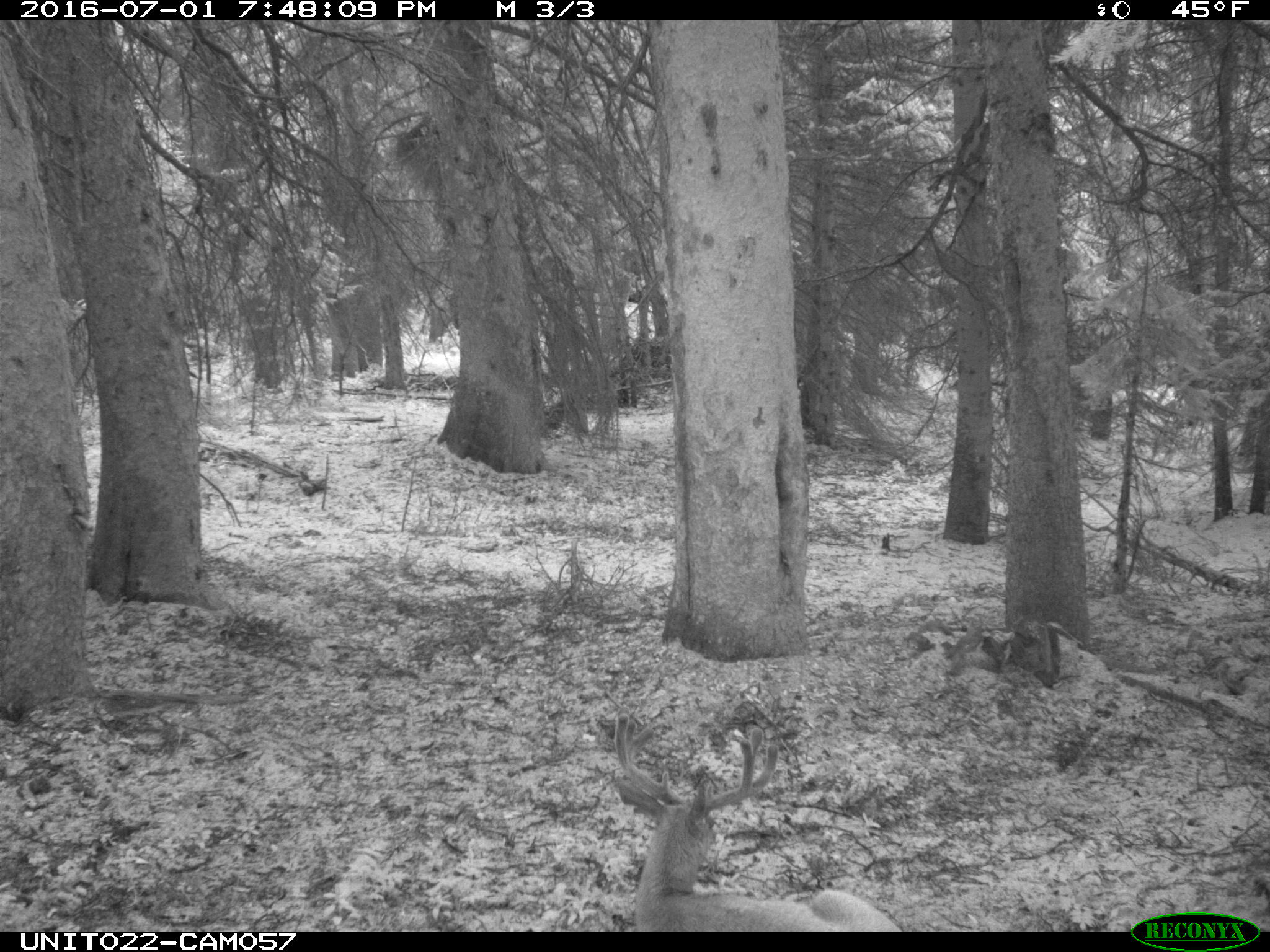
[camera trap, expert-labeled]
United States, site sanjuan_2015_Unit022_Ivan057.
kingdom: Animalia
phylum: Chordata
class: Mammalia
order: Artiodactyla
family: Cervidae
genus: Odocoileus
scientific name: Odocoileus hemionus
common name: mule deer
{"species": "Odocoileus hemionus (mule deer)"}